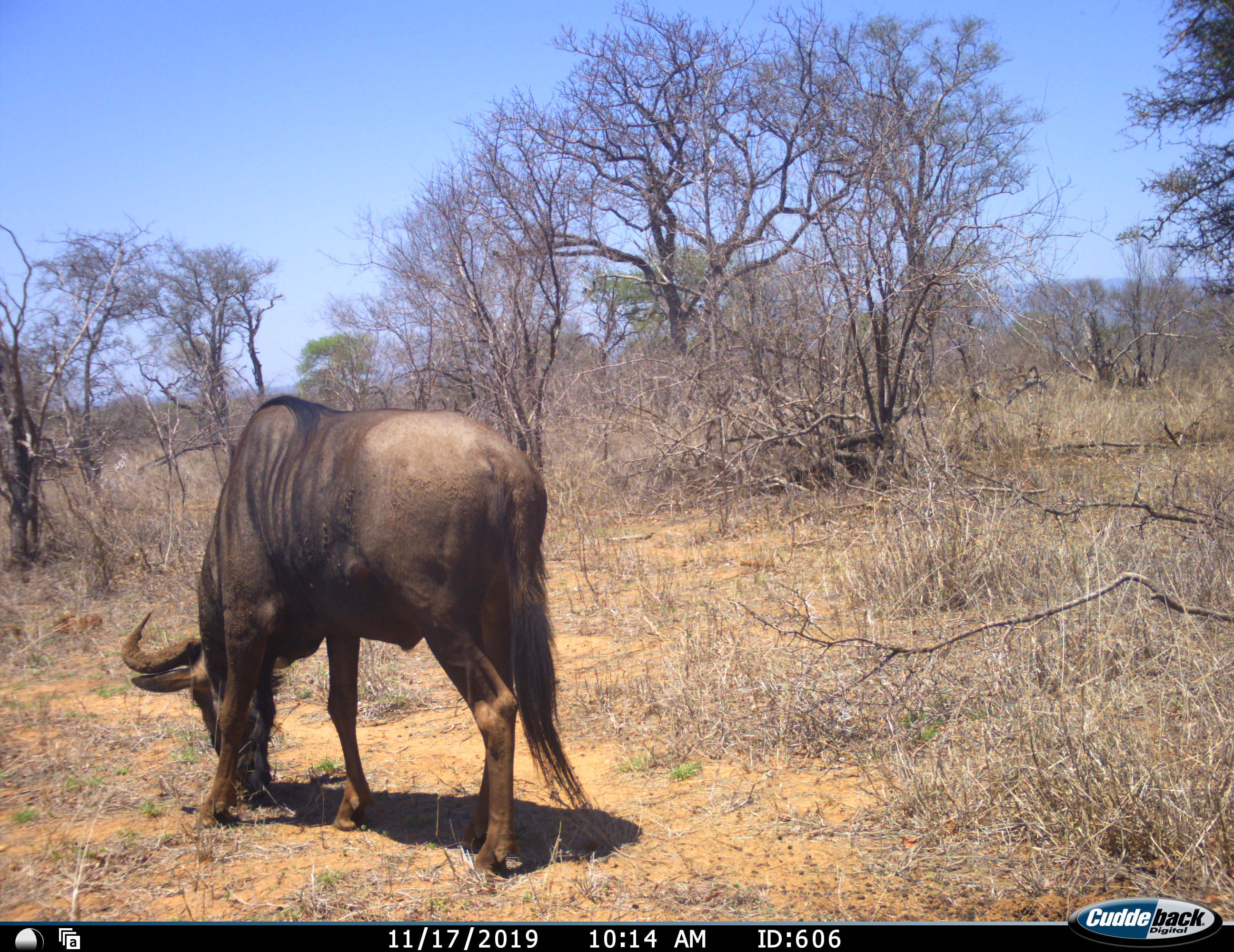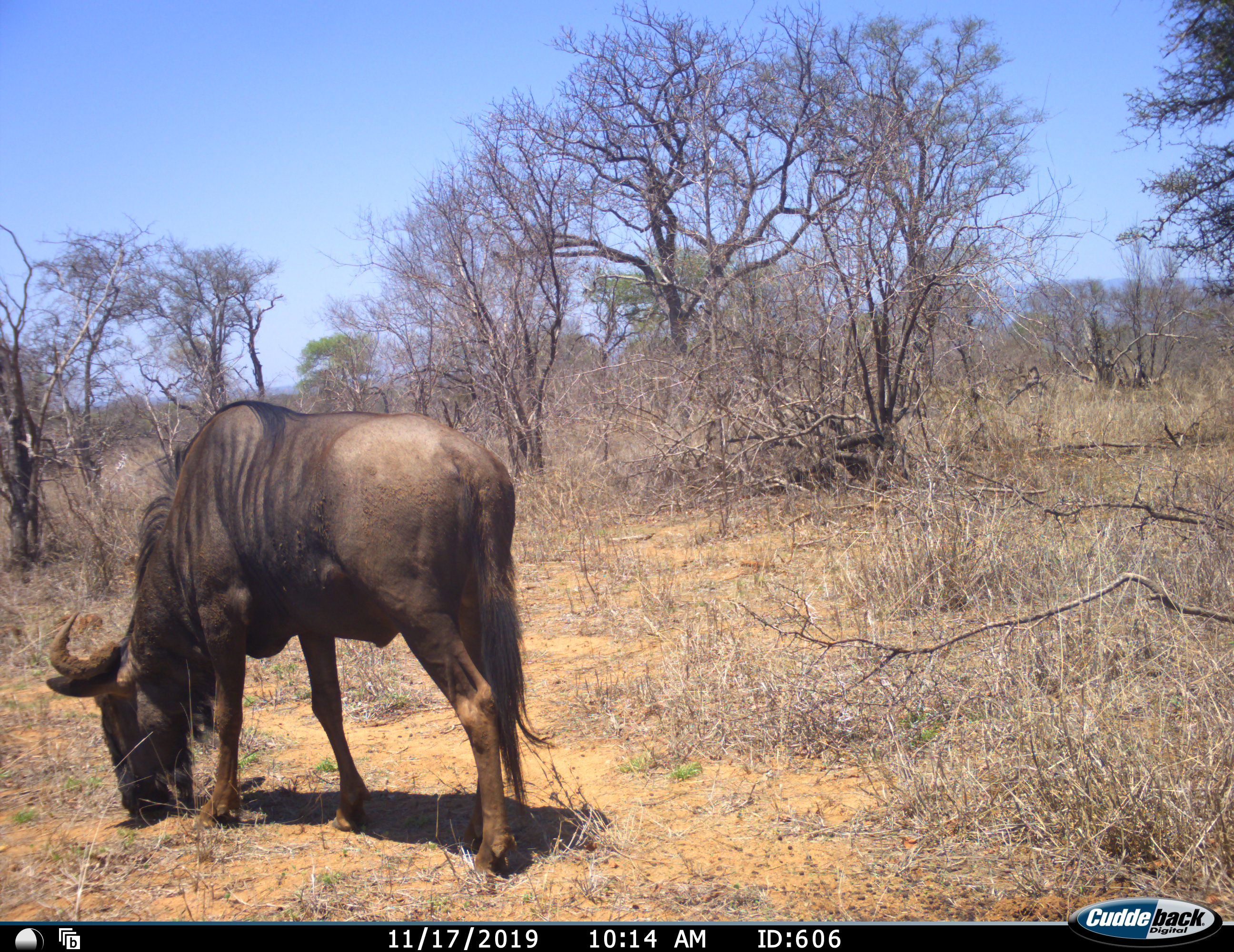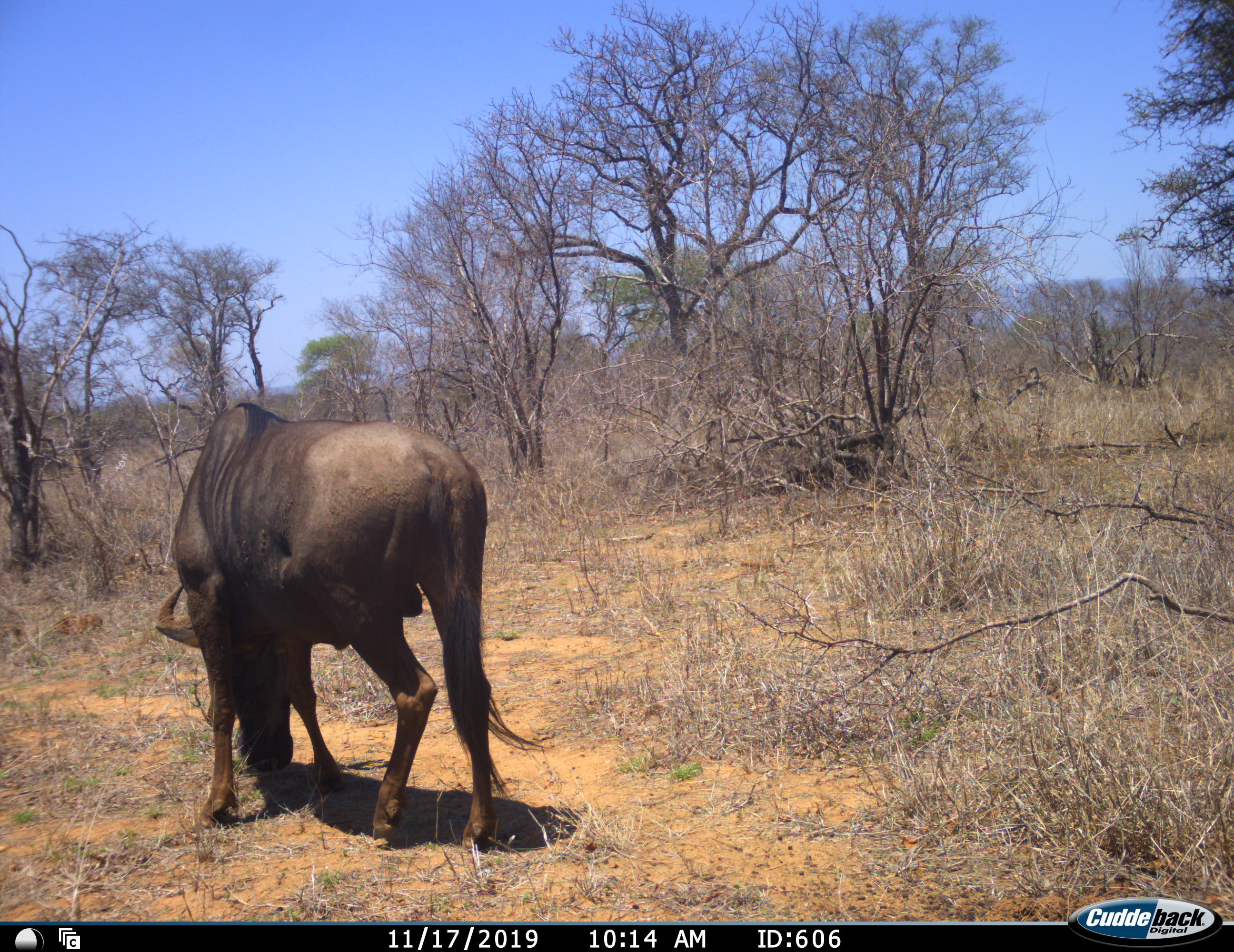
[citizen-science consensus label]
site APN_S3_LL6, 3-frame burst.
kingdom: Animalia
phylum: Chordata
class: Mammalia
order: Artiodactyla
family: Bovidae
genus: Connochaetes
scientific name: Connochaetes taurinus taurinus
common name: blue wildebeest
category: wildebeestblue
Wildebeestblue (blue wildebeest) (Connochaetes taurinus taurinus), count 1. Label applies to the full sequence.